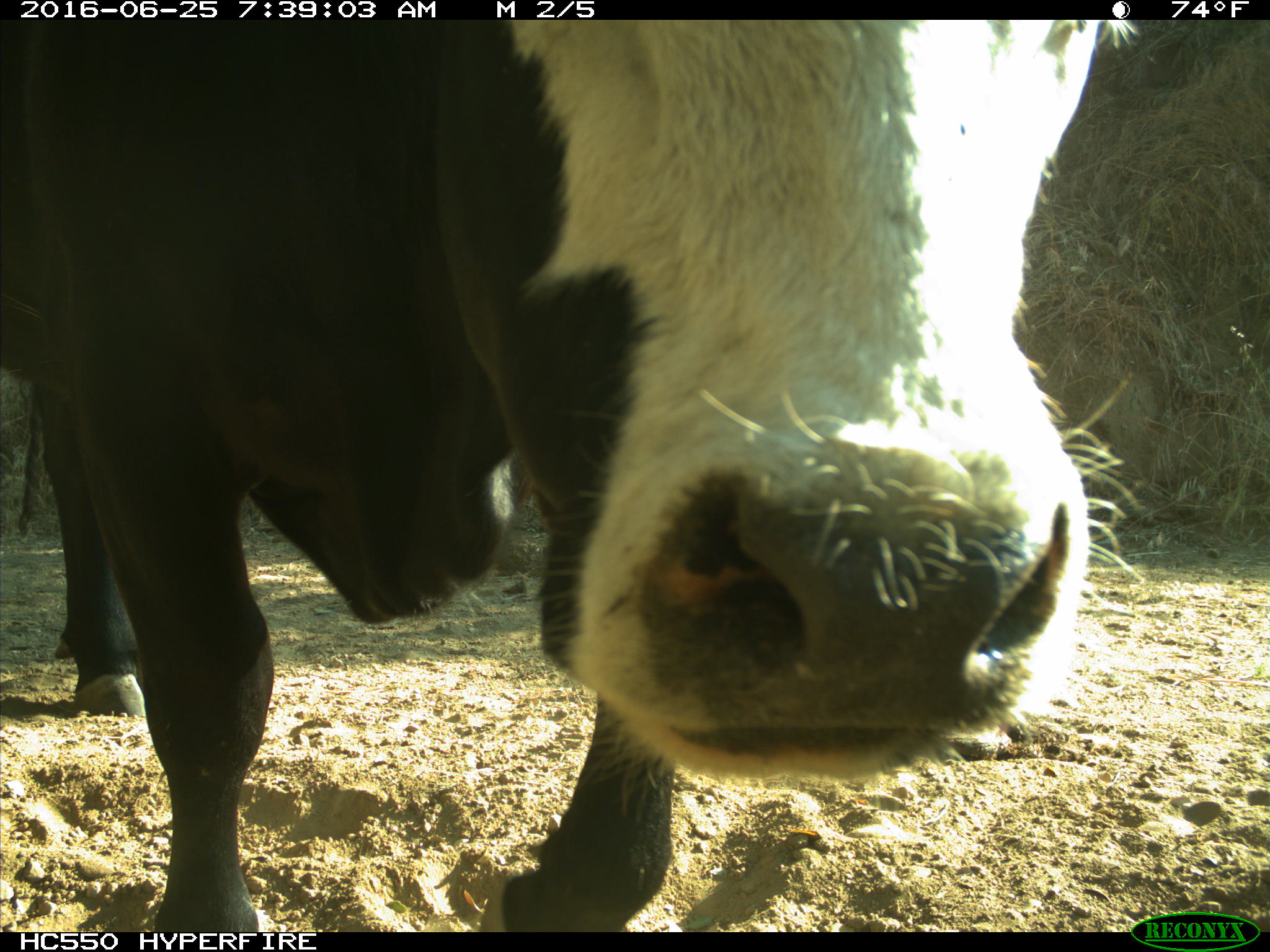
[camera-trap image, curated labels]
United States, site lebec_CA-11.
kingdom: Animalia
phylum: Chordata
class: Mammalia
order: Artiodactyla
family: Bovidae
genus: Bos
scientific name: Bos taurus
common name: domestic cow